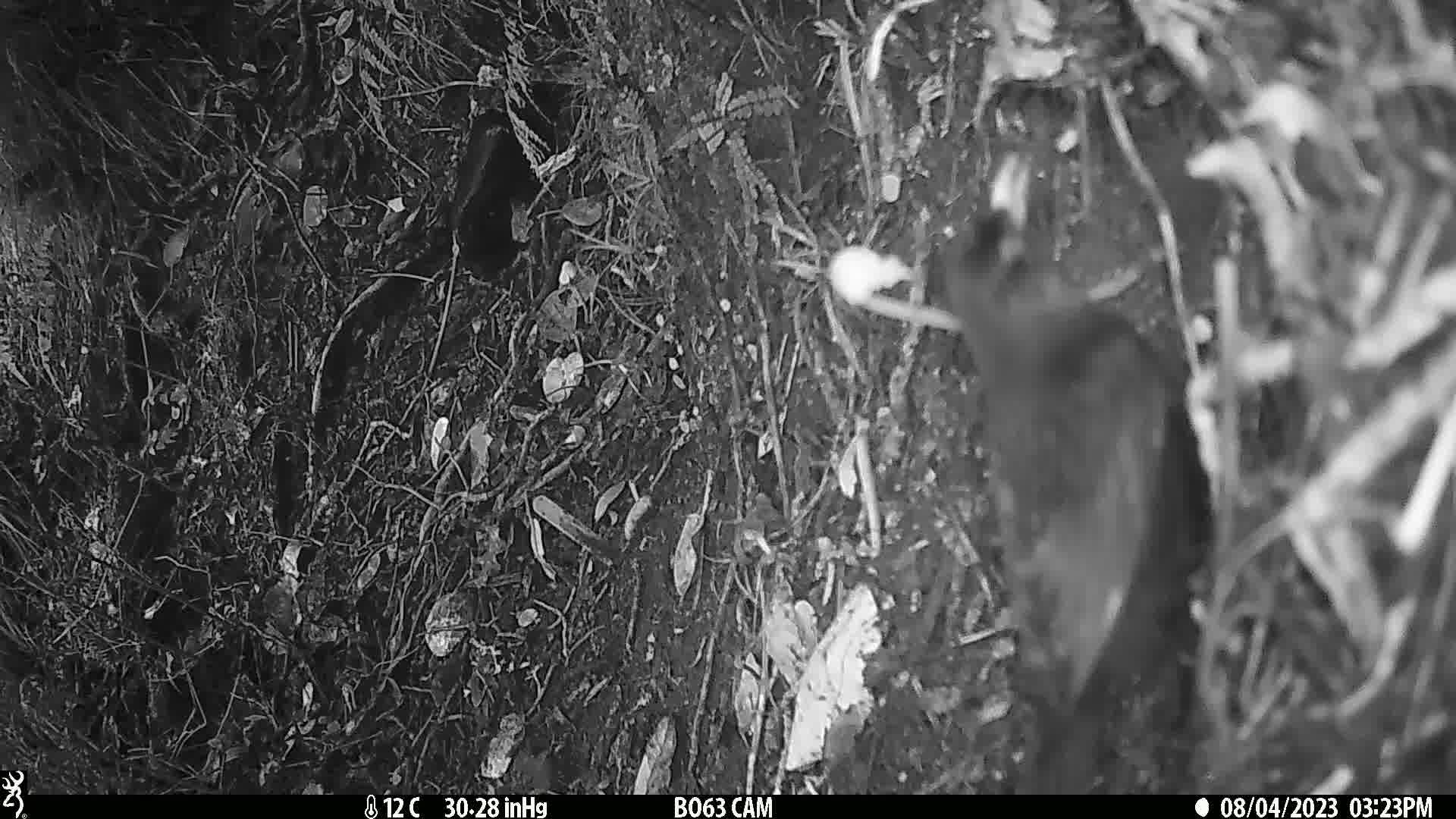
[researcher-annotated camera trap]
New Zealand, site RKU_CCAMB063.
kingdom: Animalia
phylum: Chordata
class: Aves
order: Passeriformes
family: Turdidae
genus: Turdus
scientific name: Turdus merula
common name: eurasian blackbird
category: blackbird